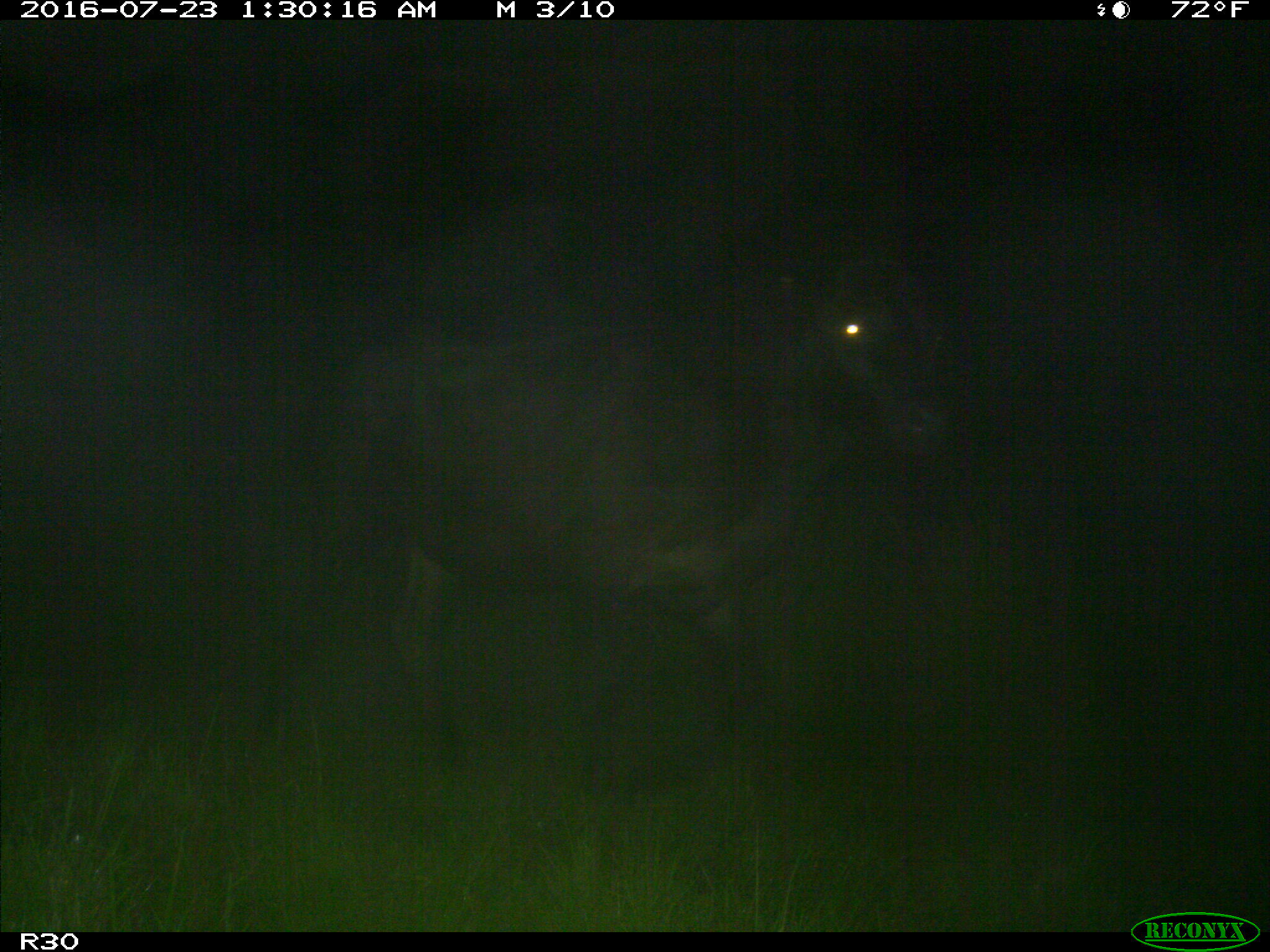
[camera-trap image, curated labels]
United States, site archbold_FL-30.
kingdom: Animalia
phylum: Chordata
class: Mammalia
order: Artiodactyla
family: Bovidae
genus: Bos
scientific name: Bos taurus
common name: domestic cow